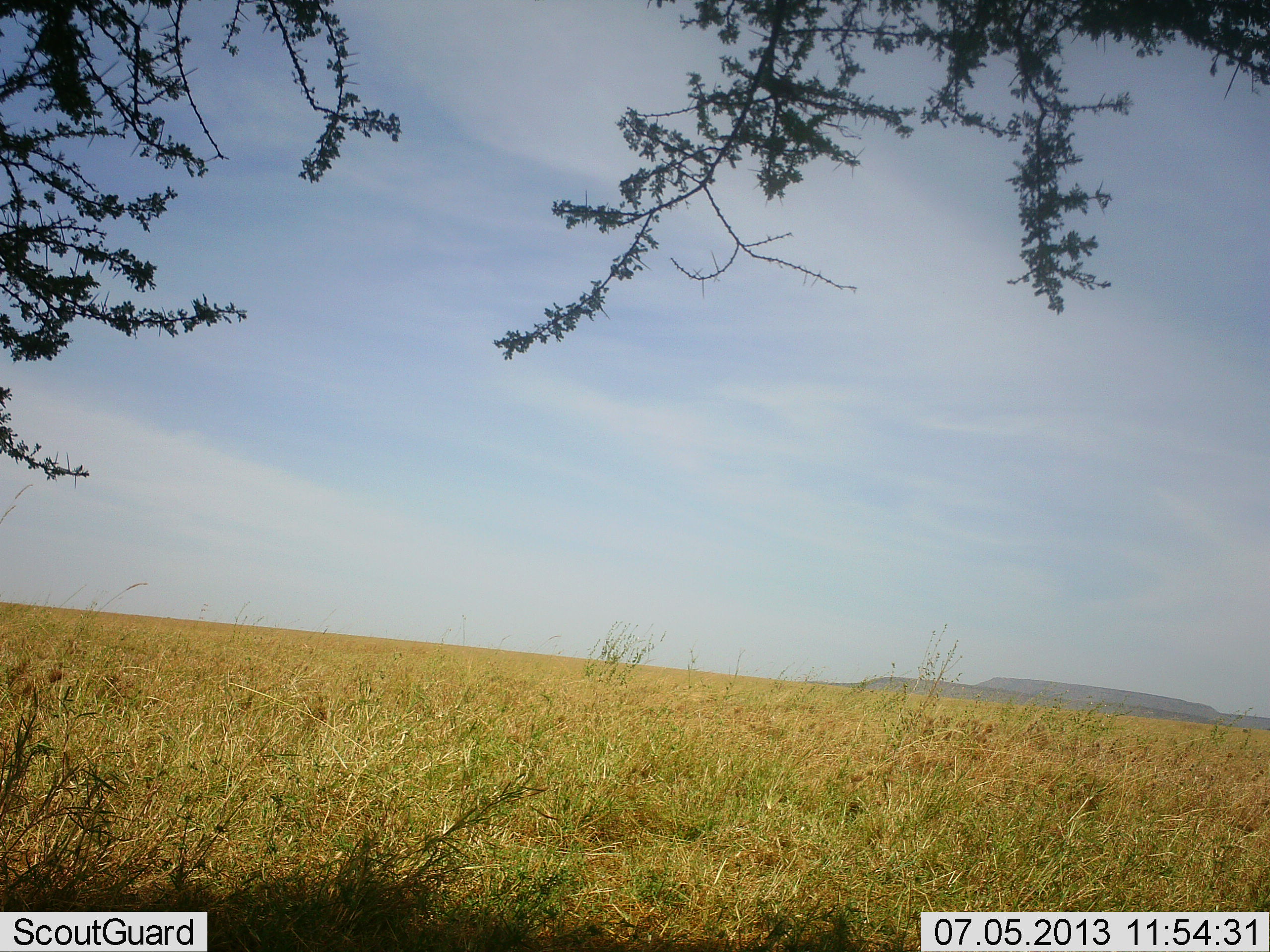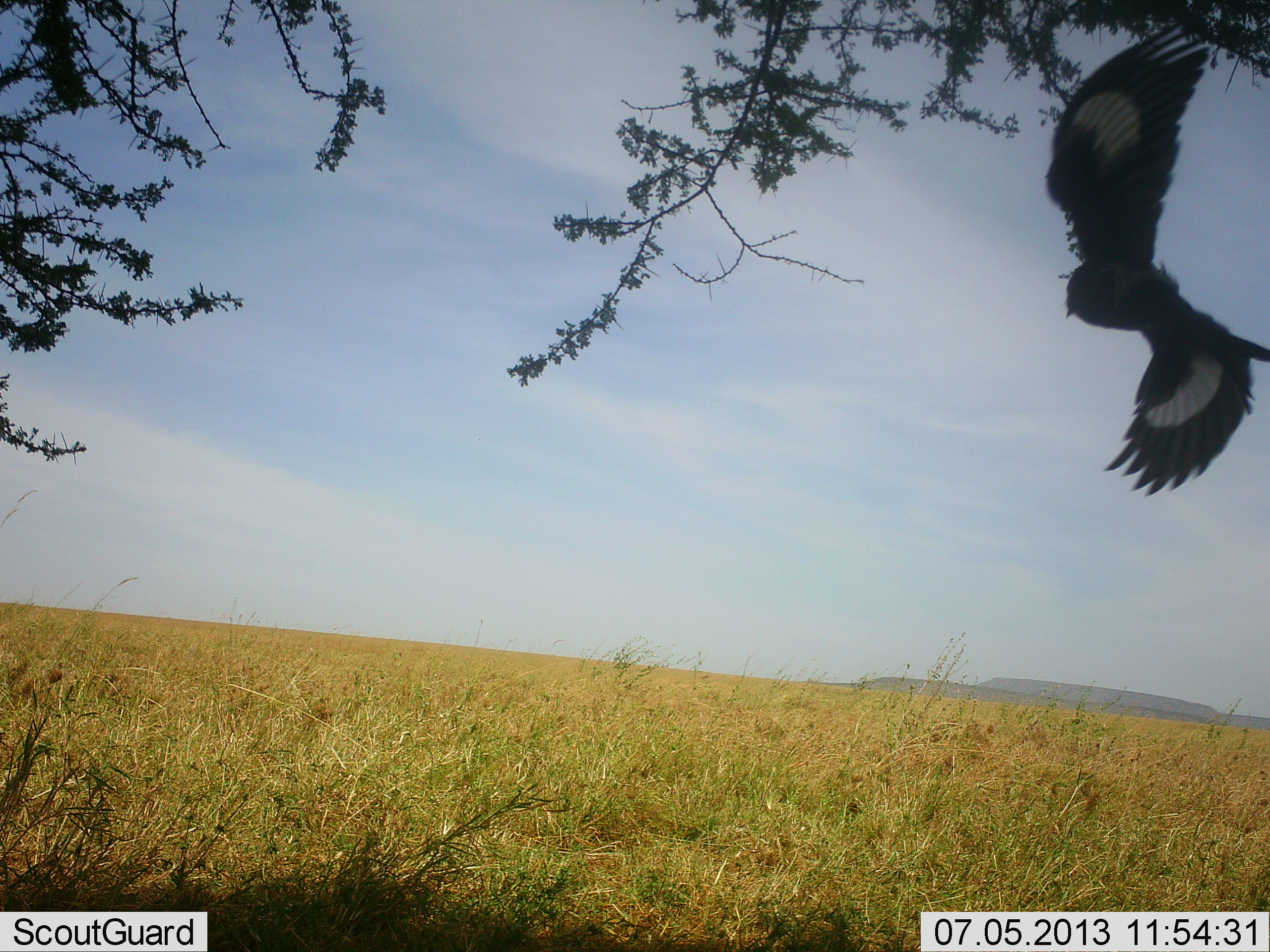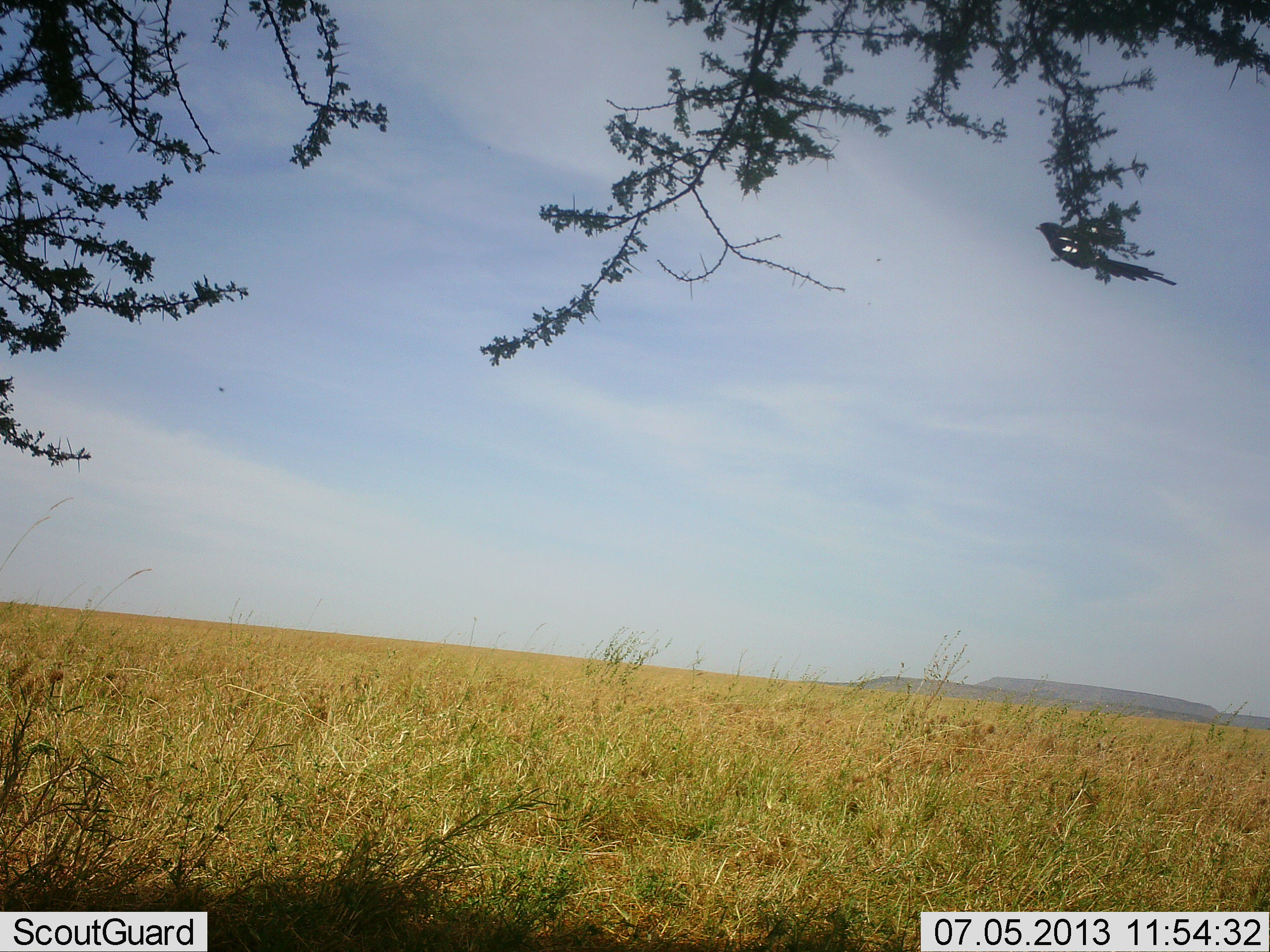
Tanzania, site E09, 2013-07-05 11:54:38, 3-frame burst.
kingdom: Animalia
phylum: Chordata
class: Aves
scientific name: Aves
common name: bird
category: otherbird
Otherbird (bird) (Aves), count 1. Behavior (volunteer vote fractions): standing 0%, resting 0%, moving 100%, interacting 0%. Young present (vote fraction): 0%. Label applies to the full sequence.